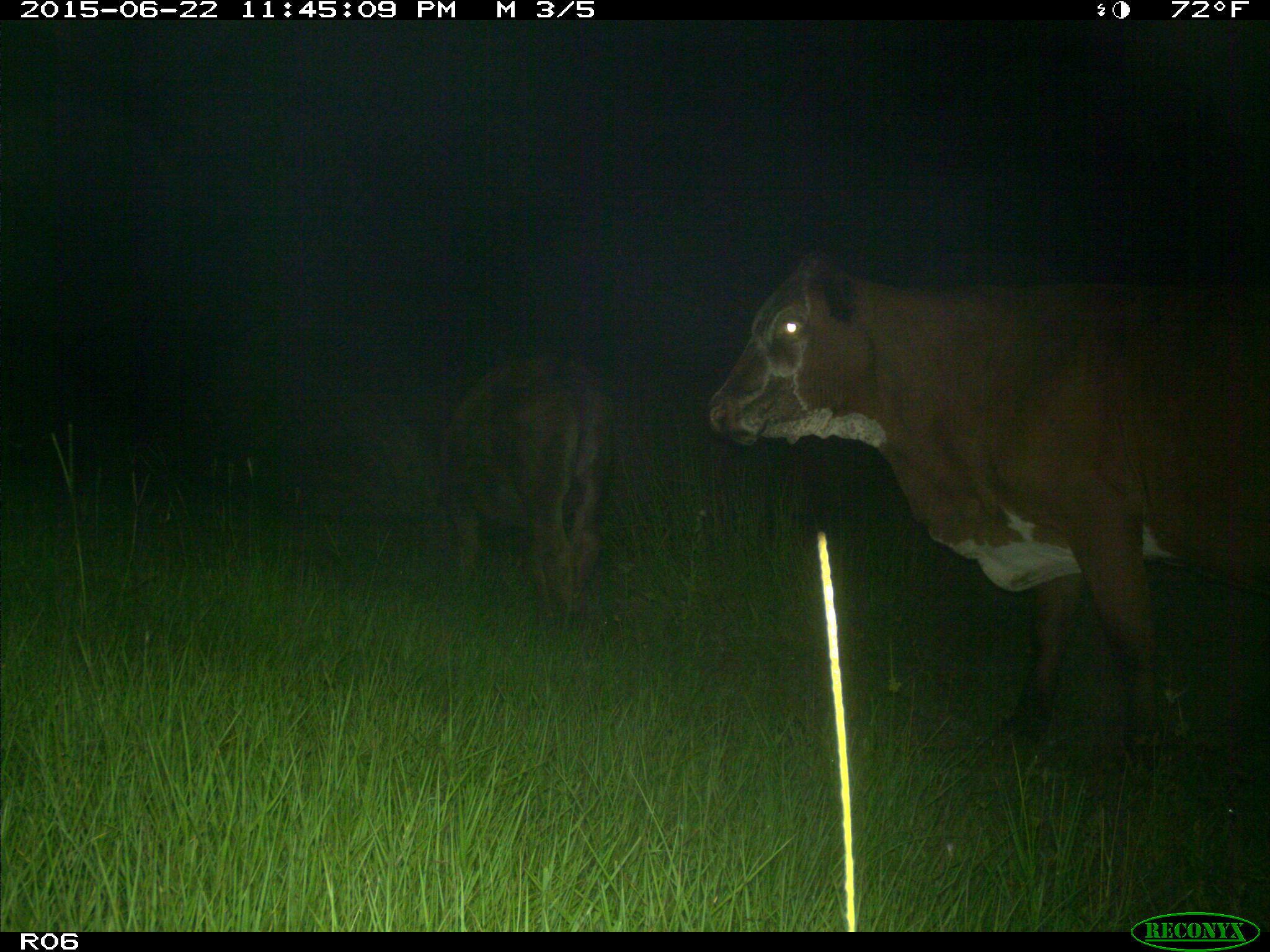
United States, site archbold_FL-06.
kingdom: Animalia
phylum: Chordata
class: Mammalia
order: Artiodactyla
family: Bovidae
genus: Bos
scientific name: Bos taurus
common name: domestic cow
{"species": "Bos taurus (domestic cow)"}